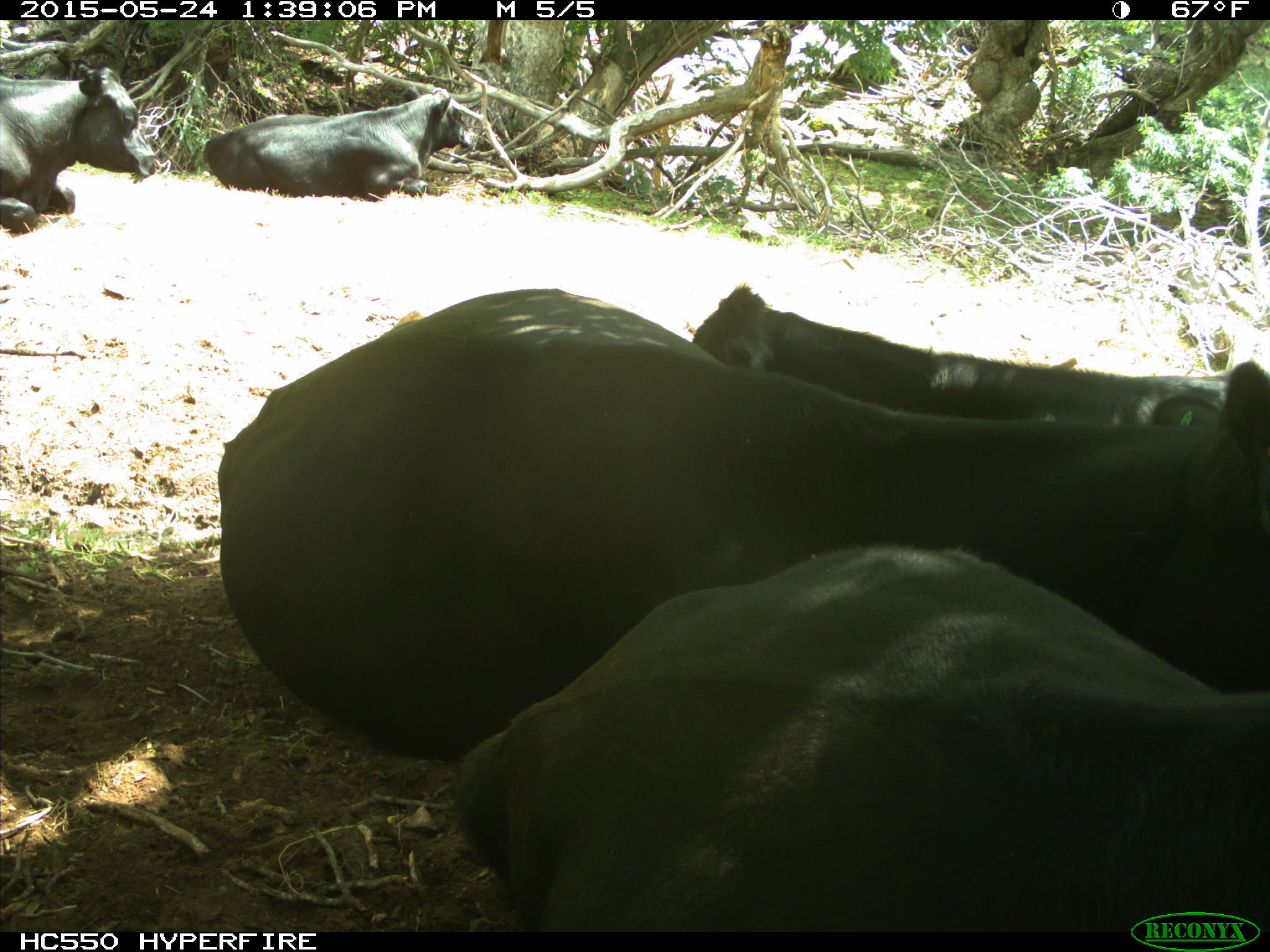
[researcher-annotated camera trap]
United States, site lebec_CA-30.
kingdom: Animalia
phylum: Chordata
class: Mammalia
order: Artiodactyla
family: Bovidae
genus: Bos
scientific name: Bos taurus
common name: domestic cow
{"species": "Bos taurus (domestic cow)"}